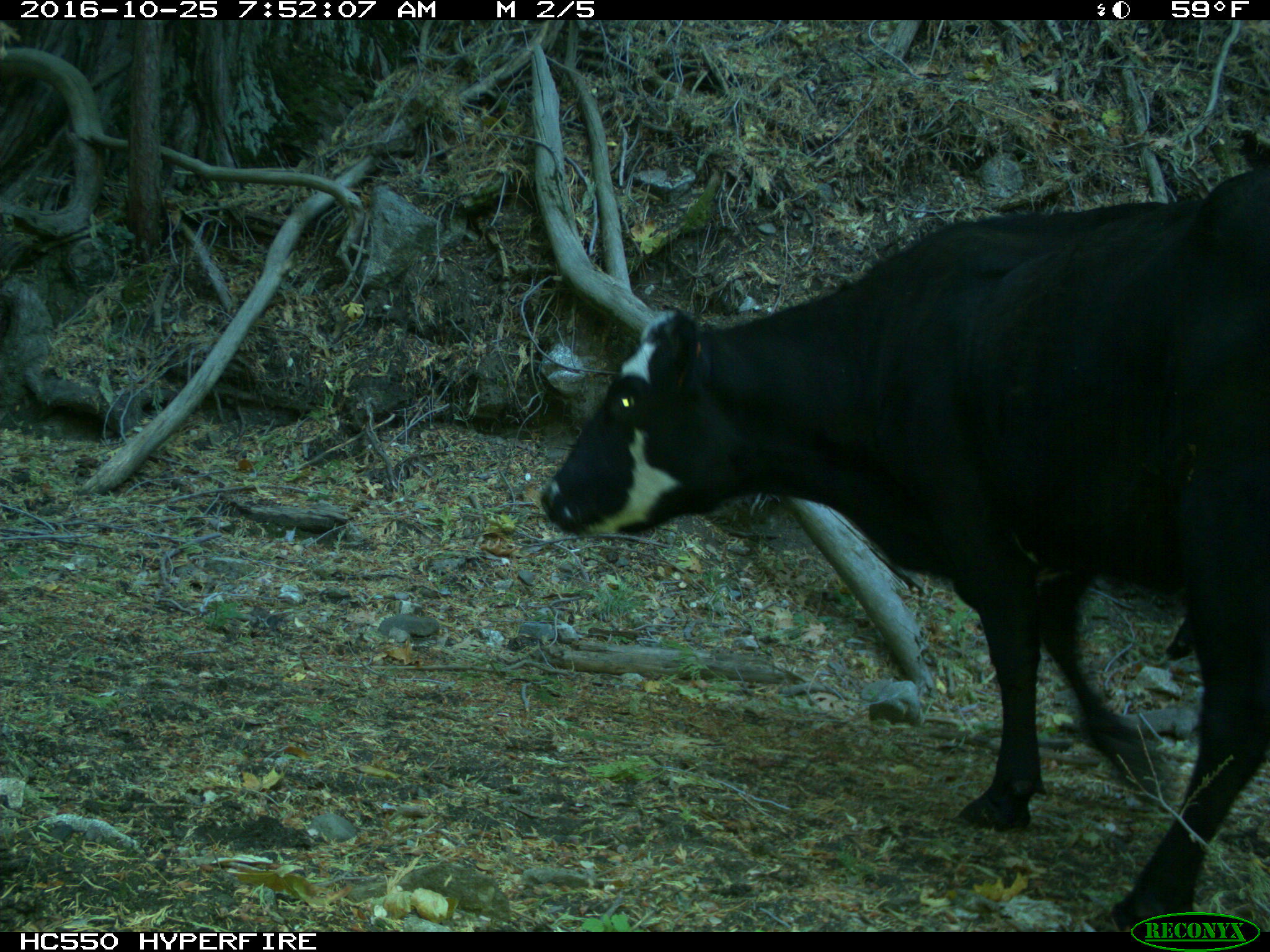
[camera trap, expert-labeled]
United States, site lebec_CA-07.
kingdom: Animalia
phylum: Chordata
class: Mammalia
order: Artiodactyla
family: Bovidae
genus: Bos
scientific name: Bos taurus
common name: domestic cow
Bos taurus (domestic cow).